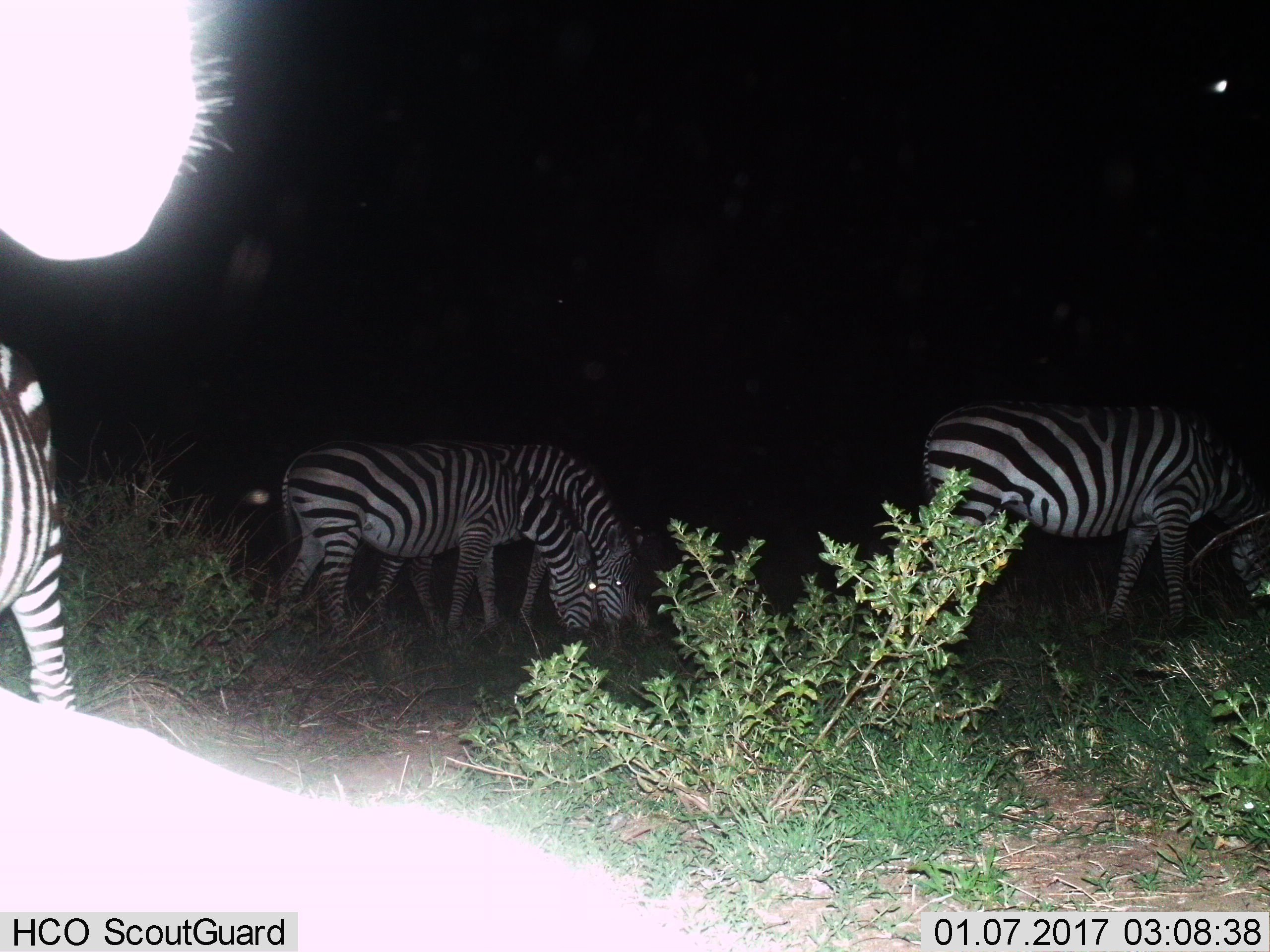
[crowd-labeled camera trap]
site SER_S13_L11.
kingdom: Animalia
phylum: Chordata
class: Mammalia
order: Perissodactyla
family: Equidae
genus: Equus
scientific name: Equus quagga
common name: plains zebra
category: zebraplains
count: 5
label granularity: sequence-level